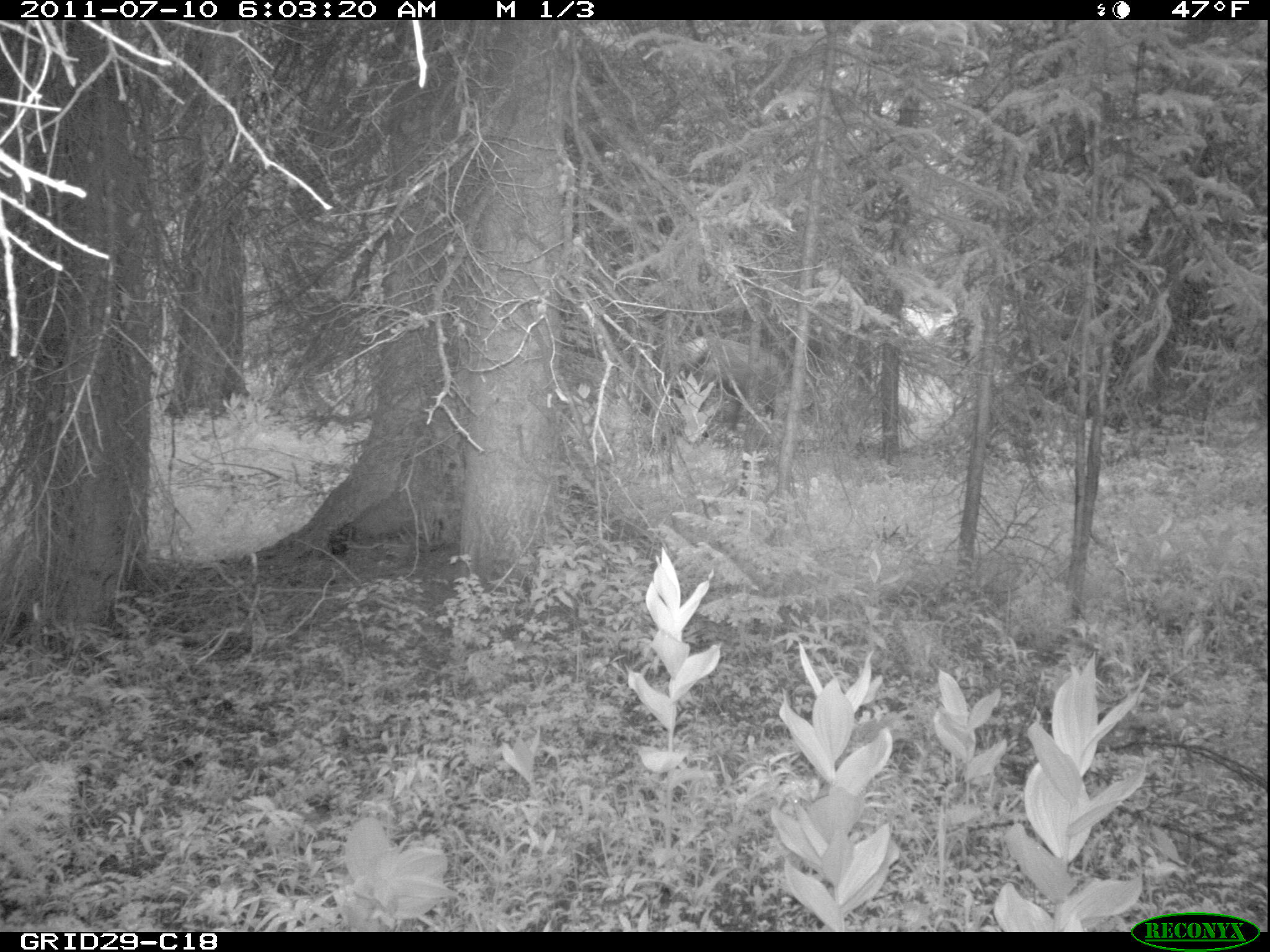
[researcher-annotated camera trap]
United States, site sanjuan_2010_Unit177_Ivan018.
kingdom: Animalia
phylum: Chordata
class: Mammalia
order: Artiodactyla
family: Cervidae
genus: Cervus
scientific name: Cervus elaphus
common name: red deer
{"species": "Cervus elaphus (red deer)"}